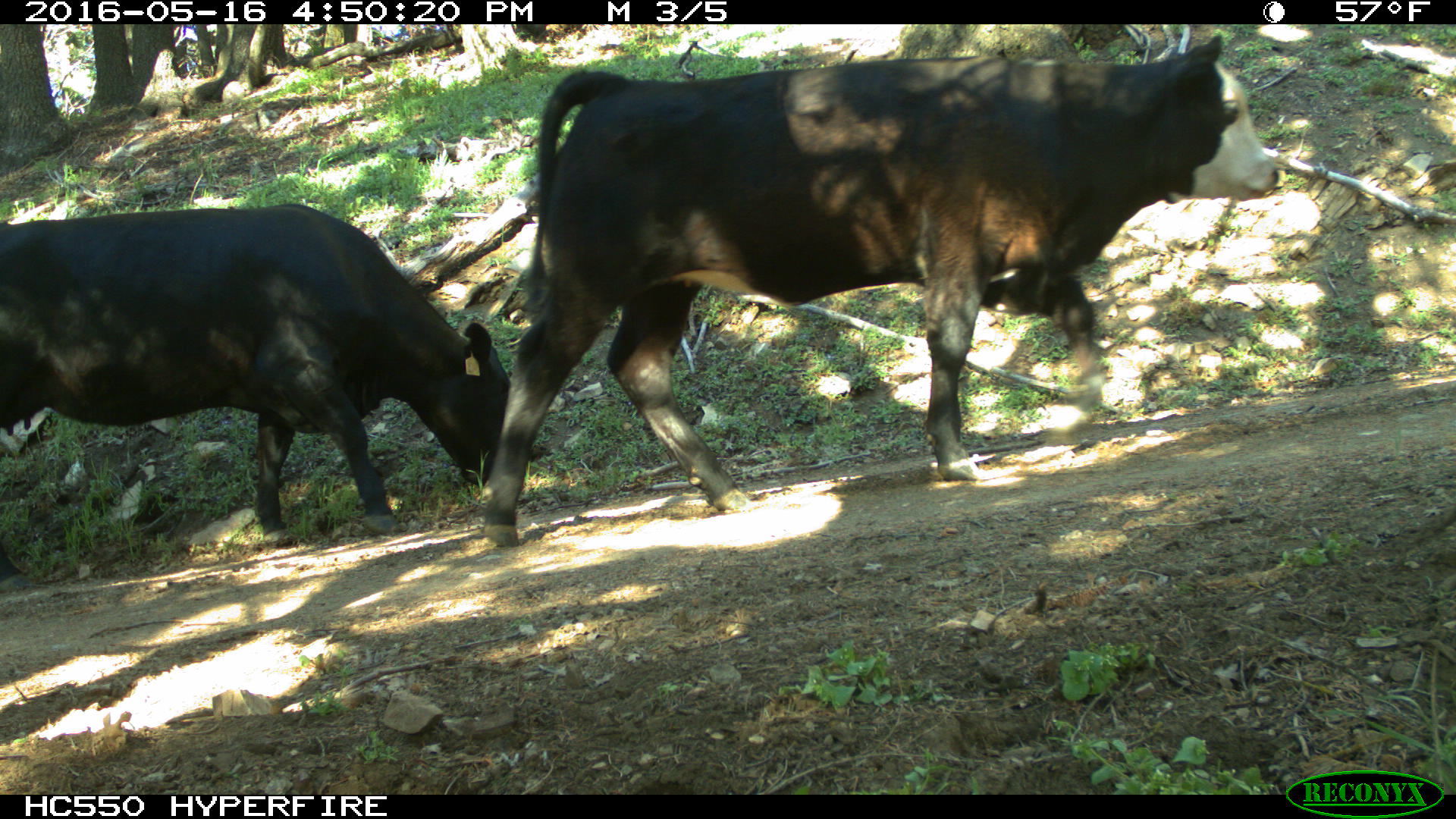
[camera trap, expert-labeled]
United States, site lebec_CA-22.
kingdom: Animalia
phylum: Chordata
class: Mammalia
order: Artiodactyla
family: Bovidae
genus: Bos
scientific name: Bos taurus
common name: domestic cow